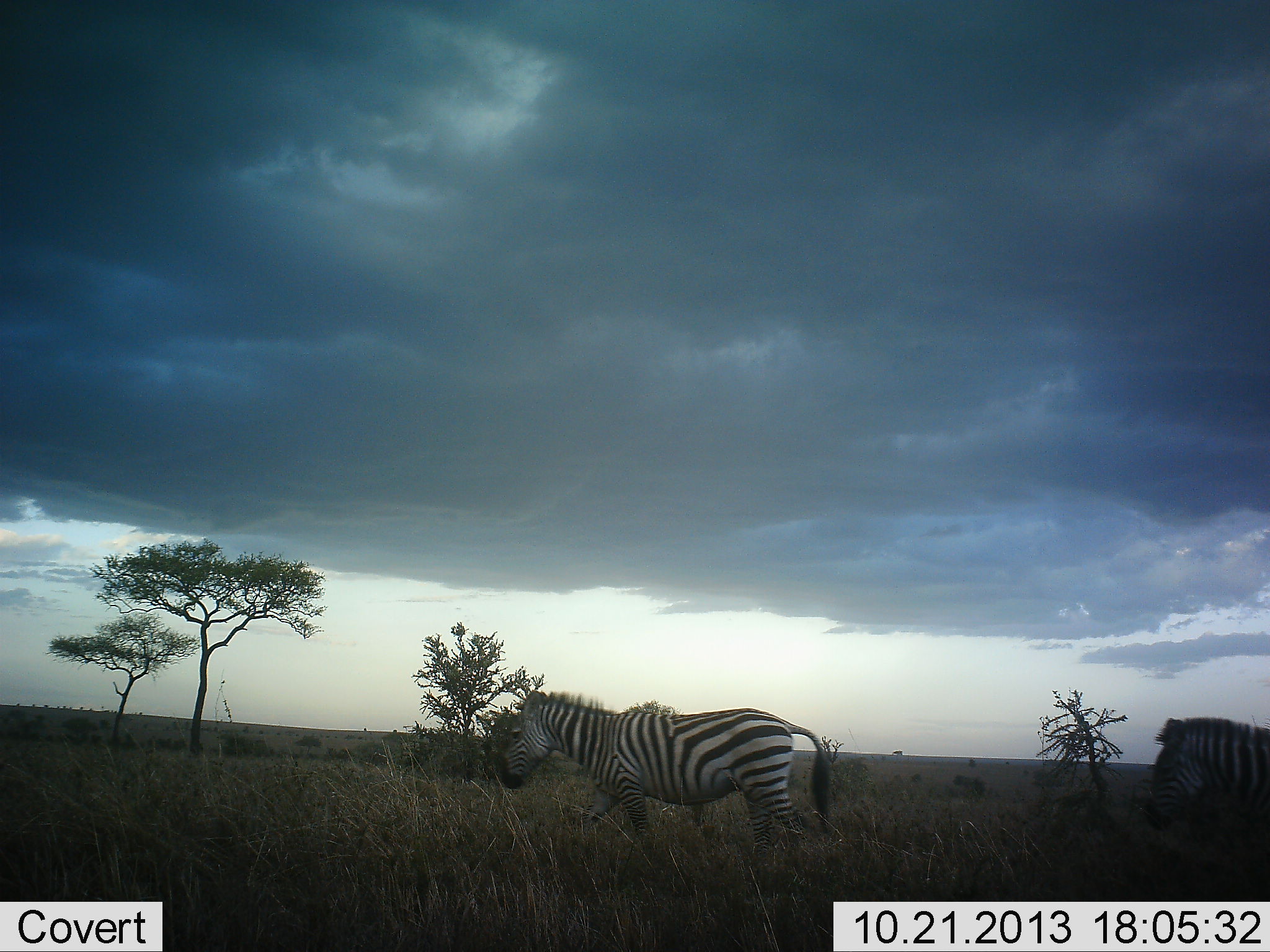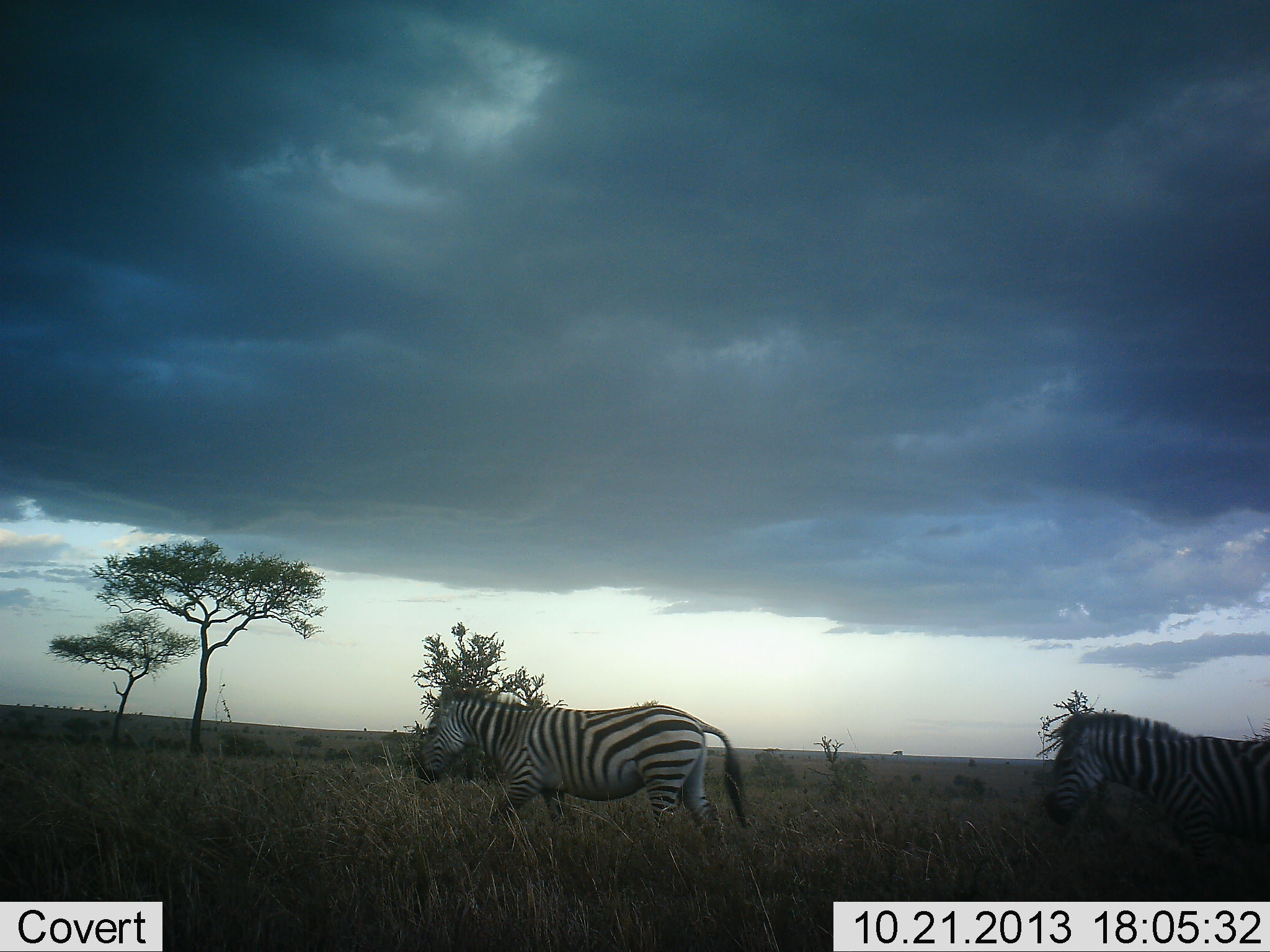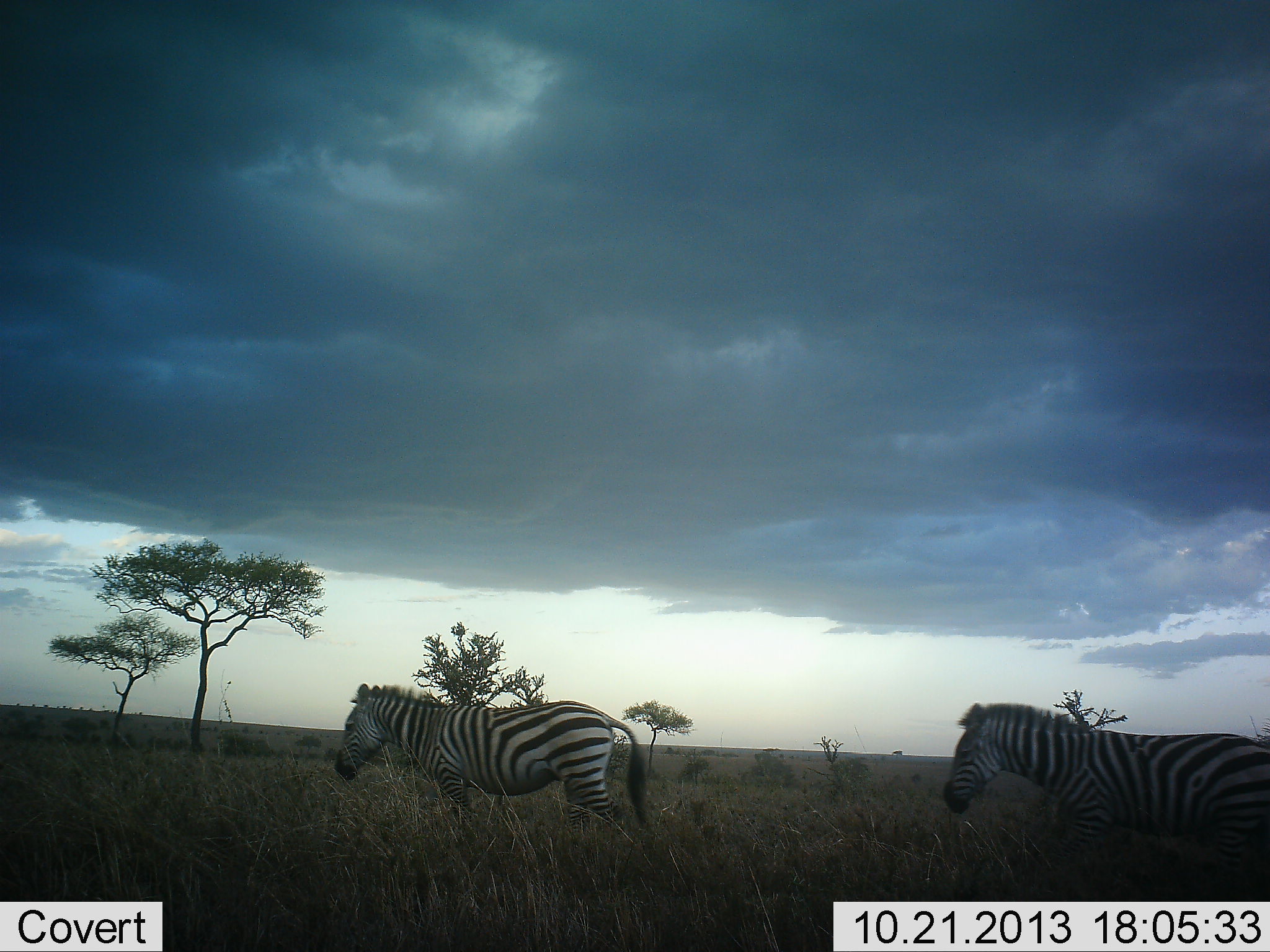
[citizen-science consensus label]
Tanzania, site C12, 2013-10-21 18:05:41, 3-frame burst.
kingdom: Animalia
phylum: Chordata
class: Mammalia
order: Perissodactyla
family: Equidae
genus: Equus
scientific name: Equus quagga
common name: plains zebra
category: zebra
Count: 2.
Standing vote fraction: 0%.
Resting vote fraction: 0%.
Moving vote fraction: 100%.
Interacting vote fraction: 0%.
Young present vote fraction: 0%.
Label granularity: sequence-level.